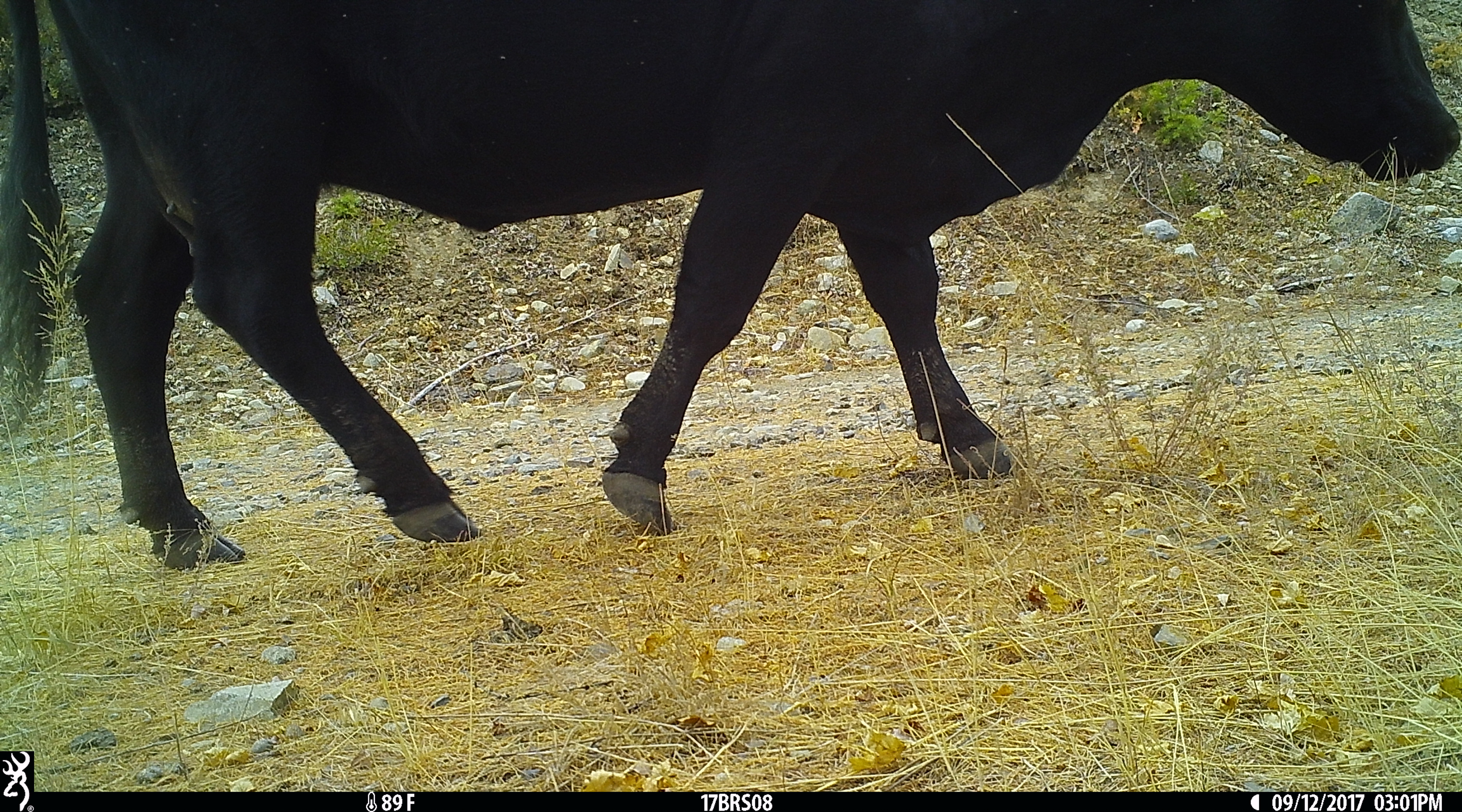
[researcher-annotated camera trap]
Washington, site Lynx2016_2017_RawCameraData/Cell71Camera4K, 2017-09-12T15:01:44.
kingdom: Animalia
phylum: Chordata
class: Mammalia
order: Artiodactyla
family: Bovidae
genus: Bos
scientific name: Bos taurus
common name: domestic cattle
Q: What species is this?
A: Domestic cattle (Bos taurus).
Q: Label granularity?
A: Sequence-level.